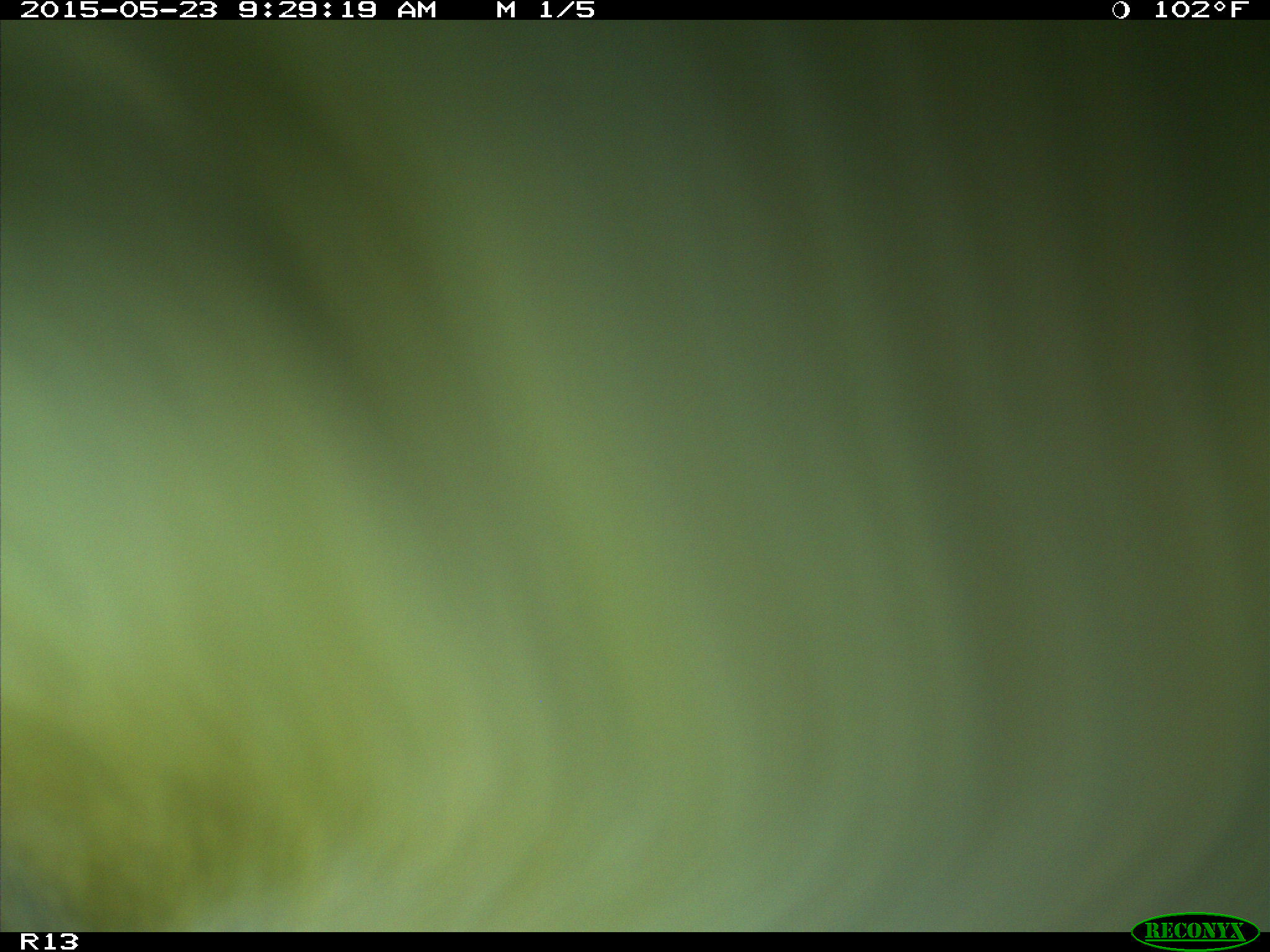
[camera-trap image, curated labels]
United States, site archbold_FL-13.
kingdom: Animalia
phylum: Chordata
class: Mammalia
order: Artiodactyla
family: Bovidae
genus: Bos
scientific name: Bos taurus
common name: domestic cow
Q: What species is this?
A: Bos taurus (domestic cow).